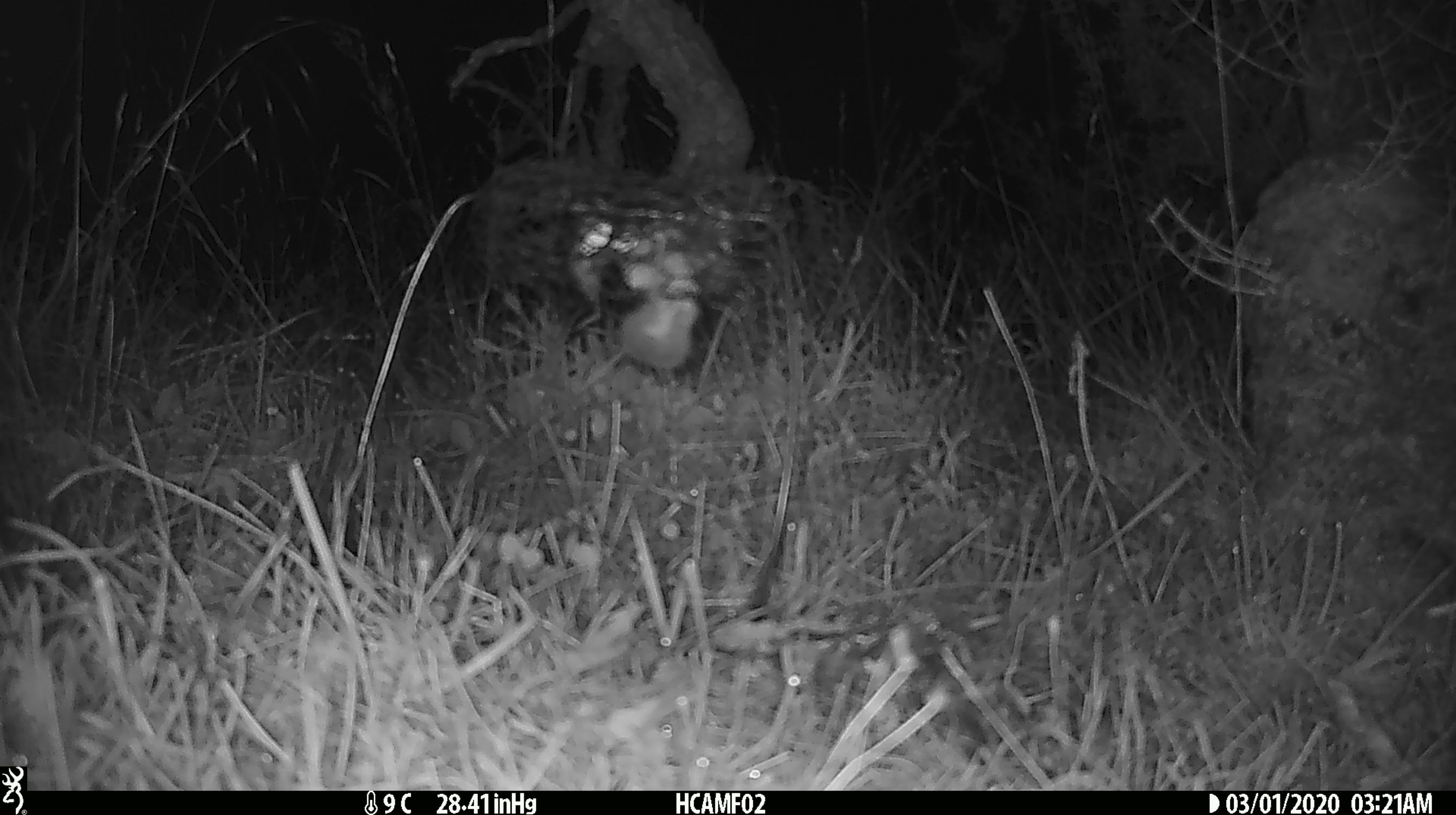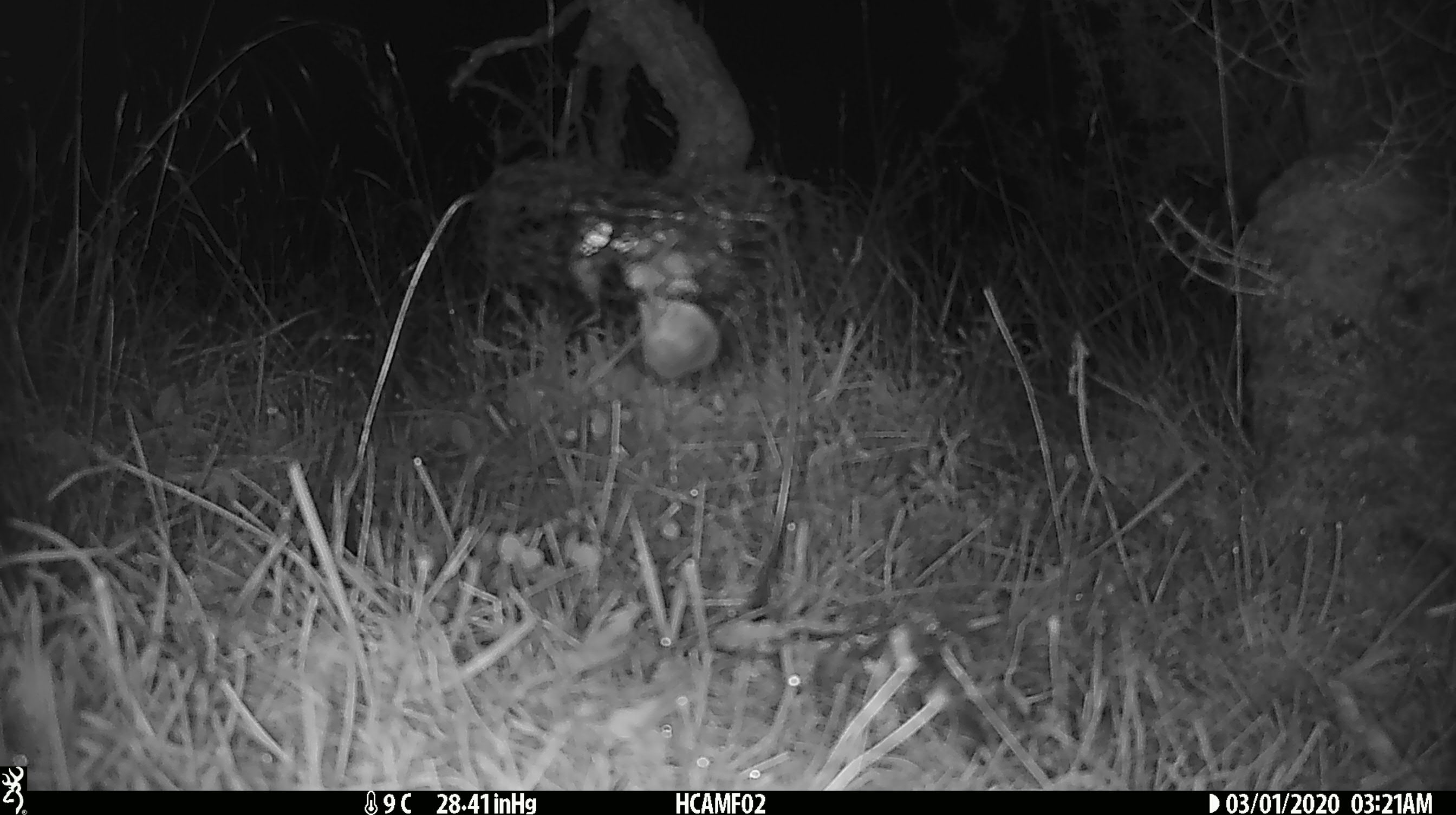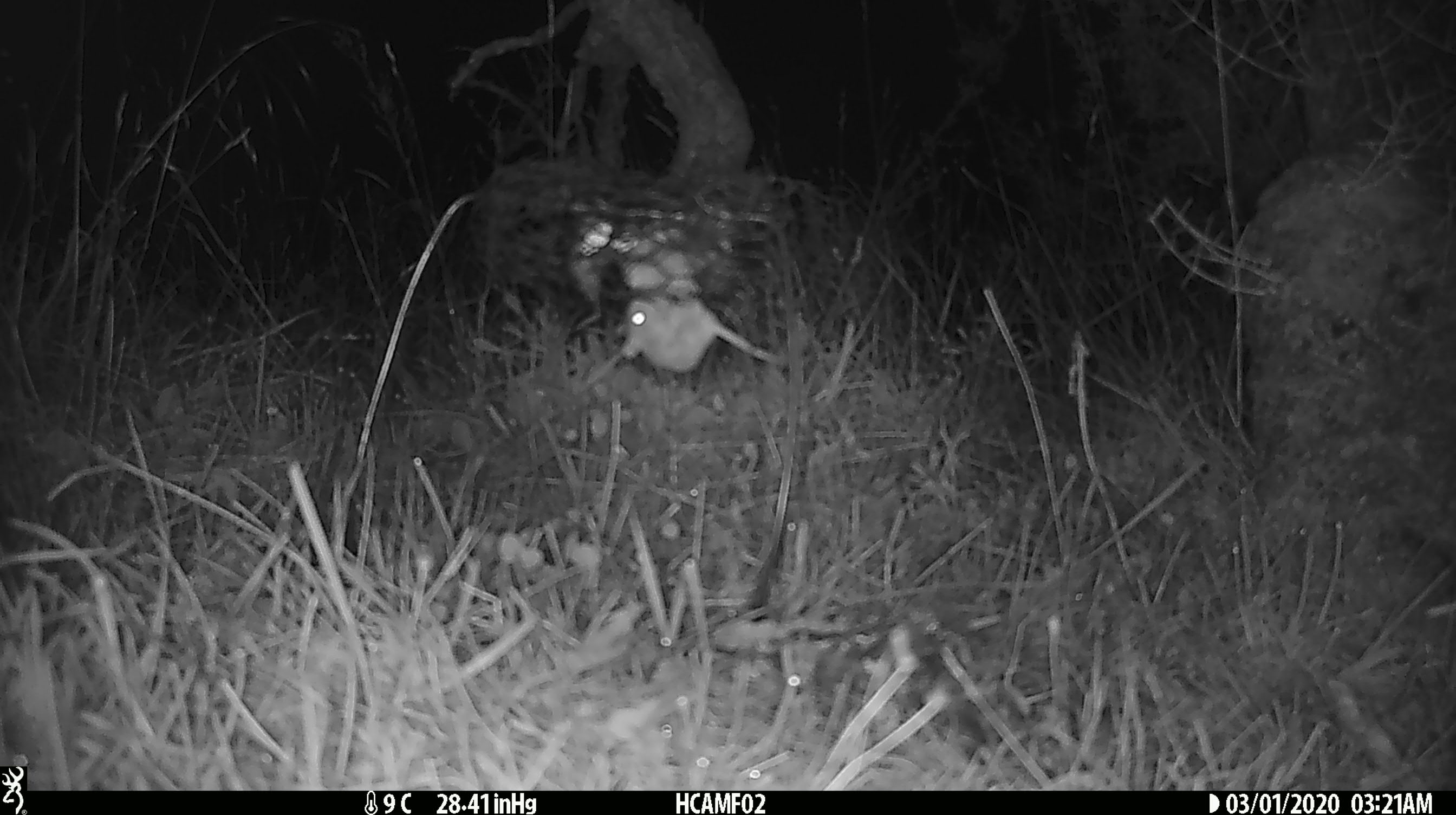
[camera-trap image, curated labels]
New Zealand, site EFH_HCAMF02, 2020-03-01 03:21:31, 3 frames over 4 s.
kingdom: Animalia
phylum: Chordata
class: Mammalia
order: Rodentia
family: Muridae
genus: Mus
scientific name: Mus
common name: mouse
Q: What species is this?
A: Mouse (Mus).